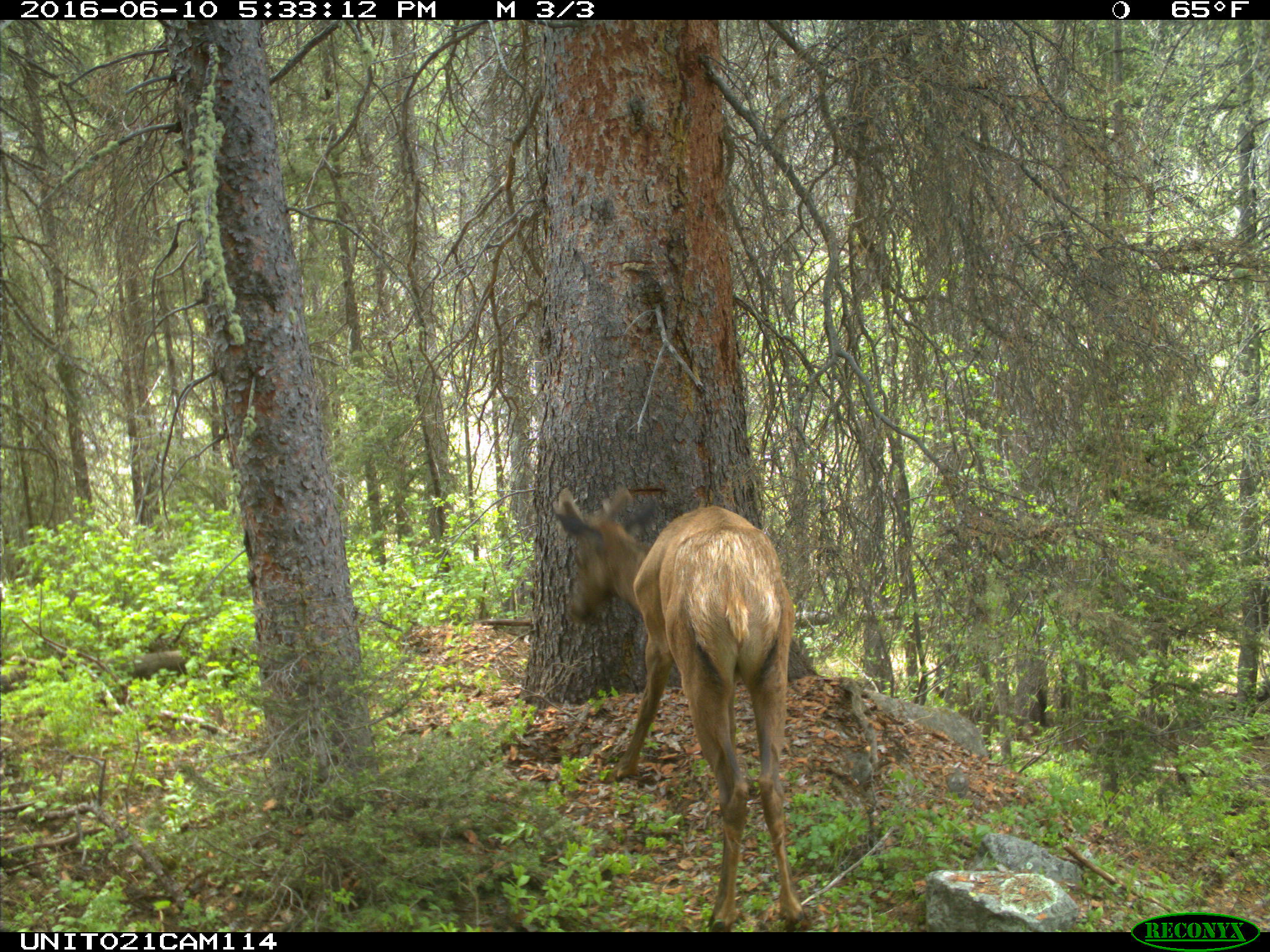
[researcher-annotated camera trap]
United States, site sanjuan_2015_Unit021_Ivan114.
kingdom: Animalia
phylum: Chordata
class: Mammalia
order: Artiodactyla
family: Cervidae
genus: Cervus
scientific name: Cervus elaphus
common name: red deer